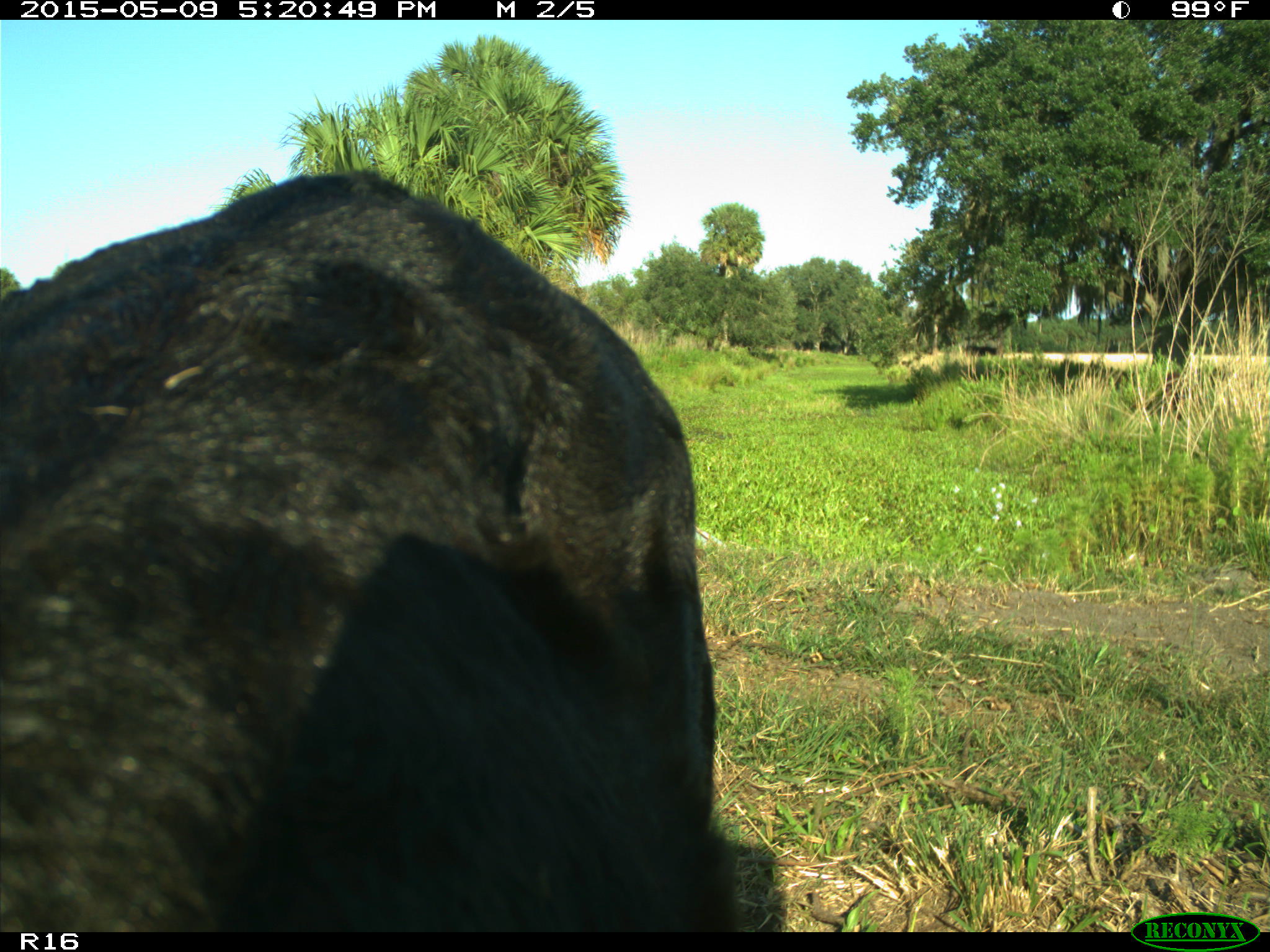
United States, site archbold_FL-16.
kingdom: Animalia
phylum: Chordata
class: Mammalia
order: Artiodactyla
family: Suidae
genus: Sus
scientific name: Sus scrofa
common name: wild boar